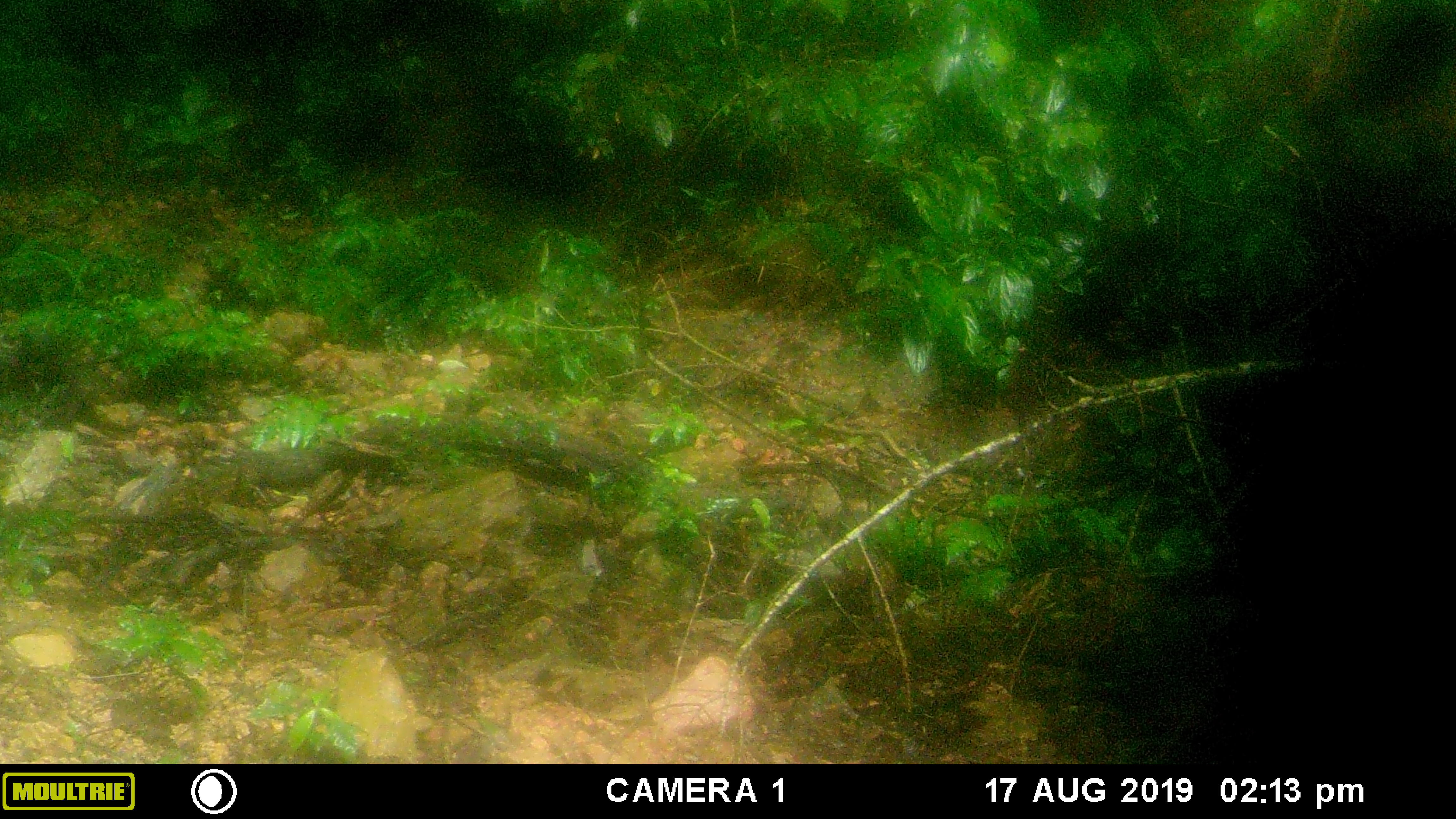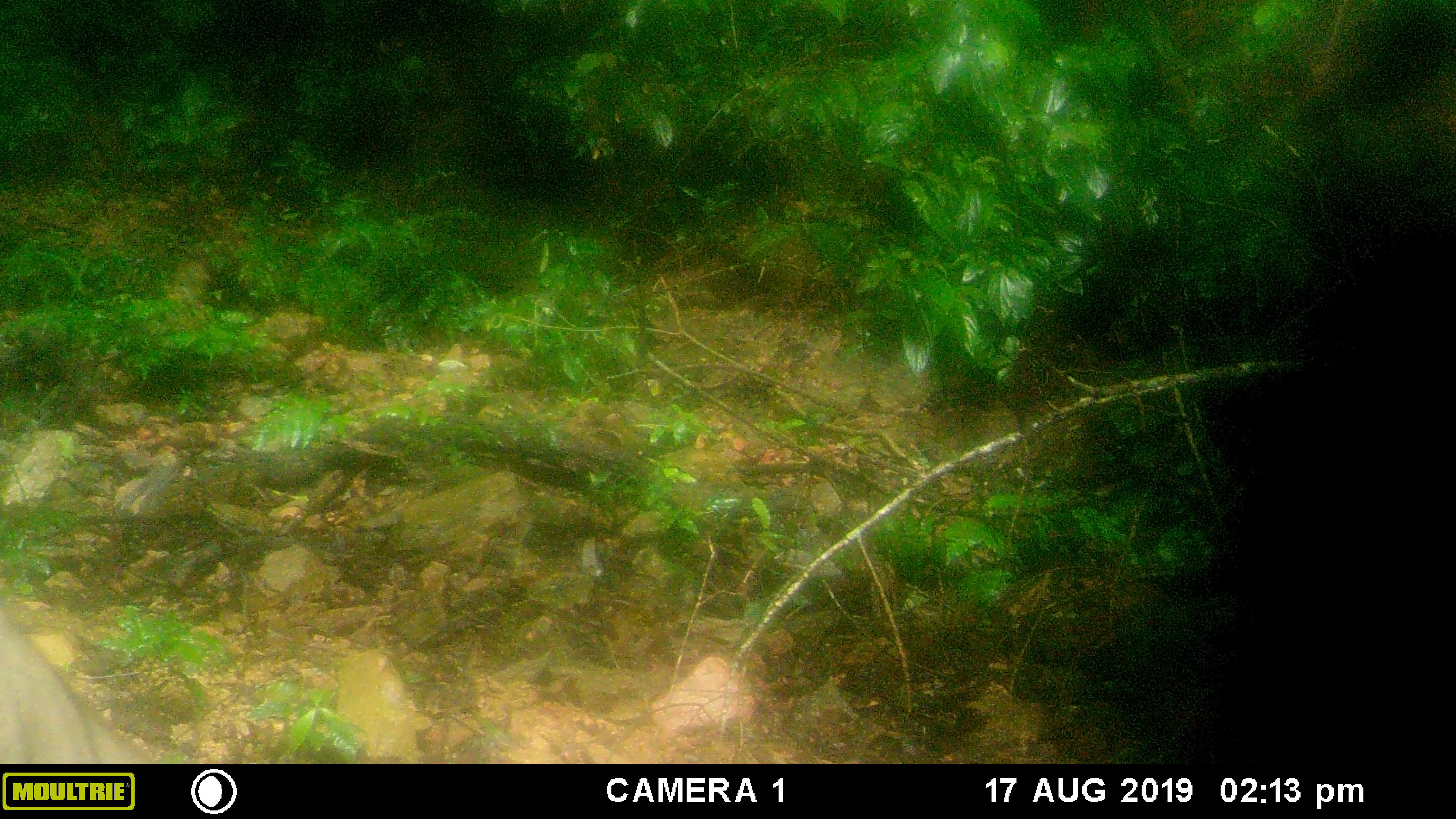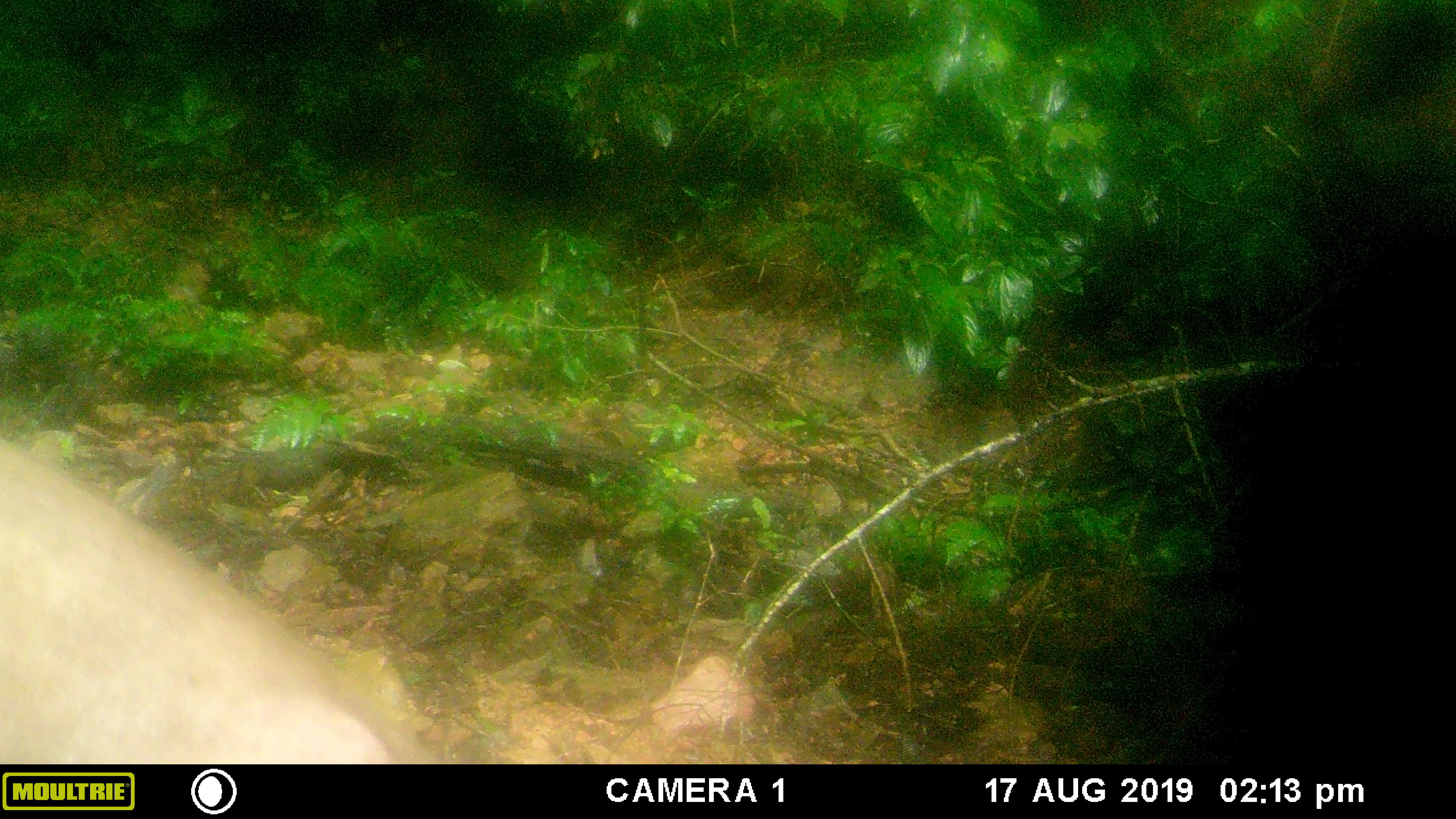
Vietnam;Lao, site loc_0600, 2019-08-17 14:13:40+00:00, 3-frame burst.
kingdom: Animalia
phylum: Chordata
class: Mammalia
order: Artiodactyla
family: Suidae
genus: Sus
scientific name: Sus scrofa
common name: eurasian wild pig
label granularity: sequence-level